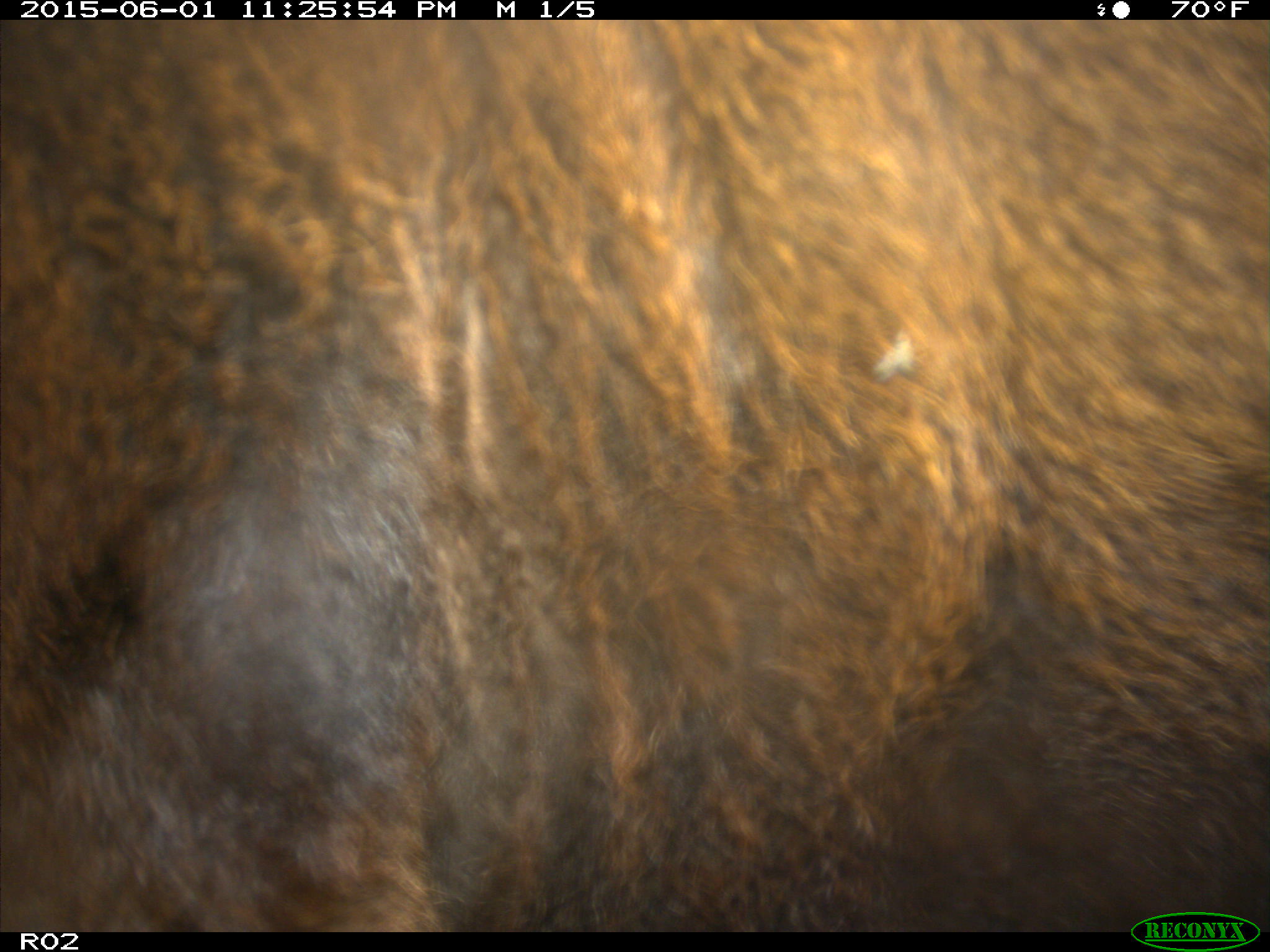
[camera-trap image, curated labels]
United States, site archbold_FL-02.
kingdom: Animalia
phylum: Chordata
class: Mammalia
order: Artiodactyla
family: Bovidae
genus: Bos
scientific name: Bos taurus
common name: domestic cow